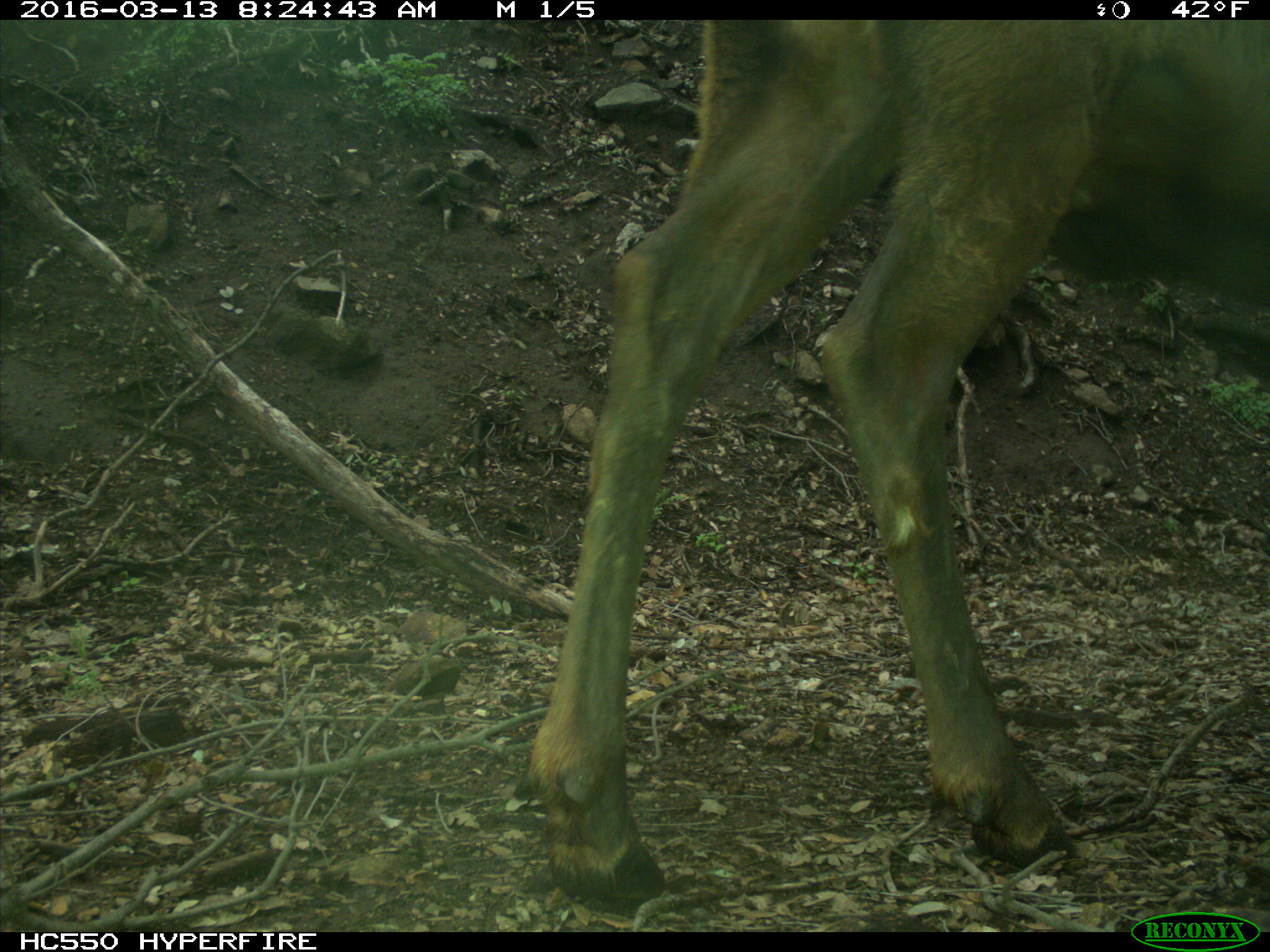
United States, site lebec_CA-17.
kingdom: Animalia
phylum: Chordata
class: Mammalia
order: Artiodactyla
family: Cervidae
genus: Cervus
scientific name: Cervus canadensis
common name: elk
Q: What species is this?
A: Cervus canadensis (elk).